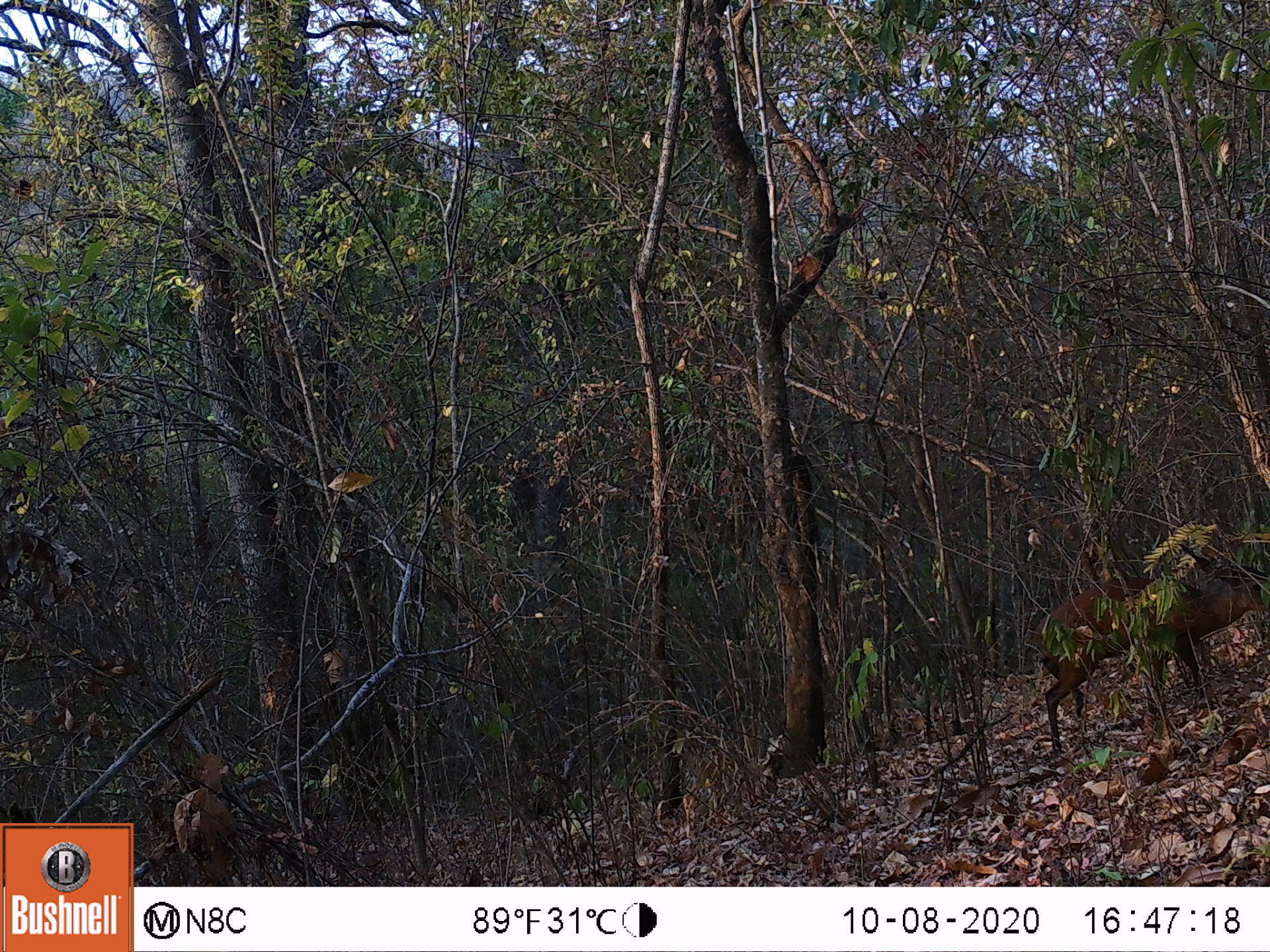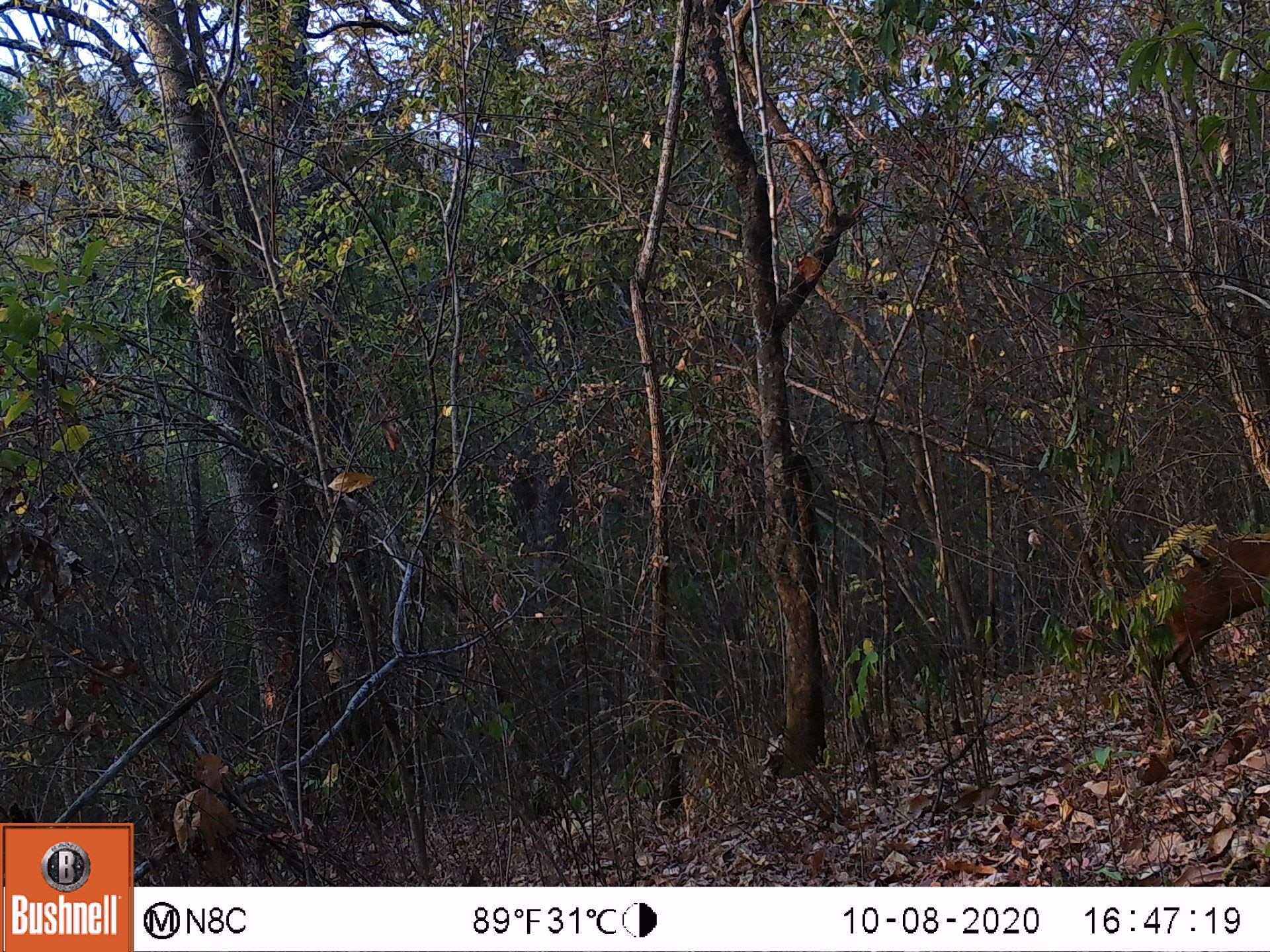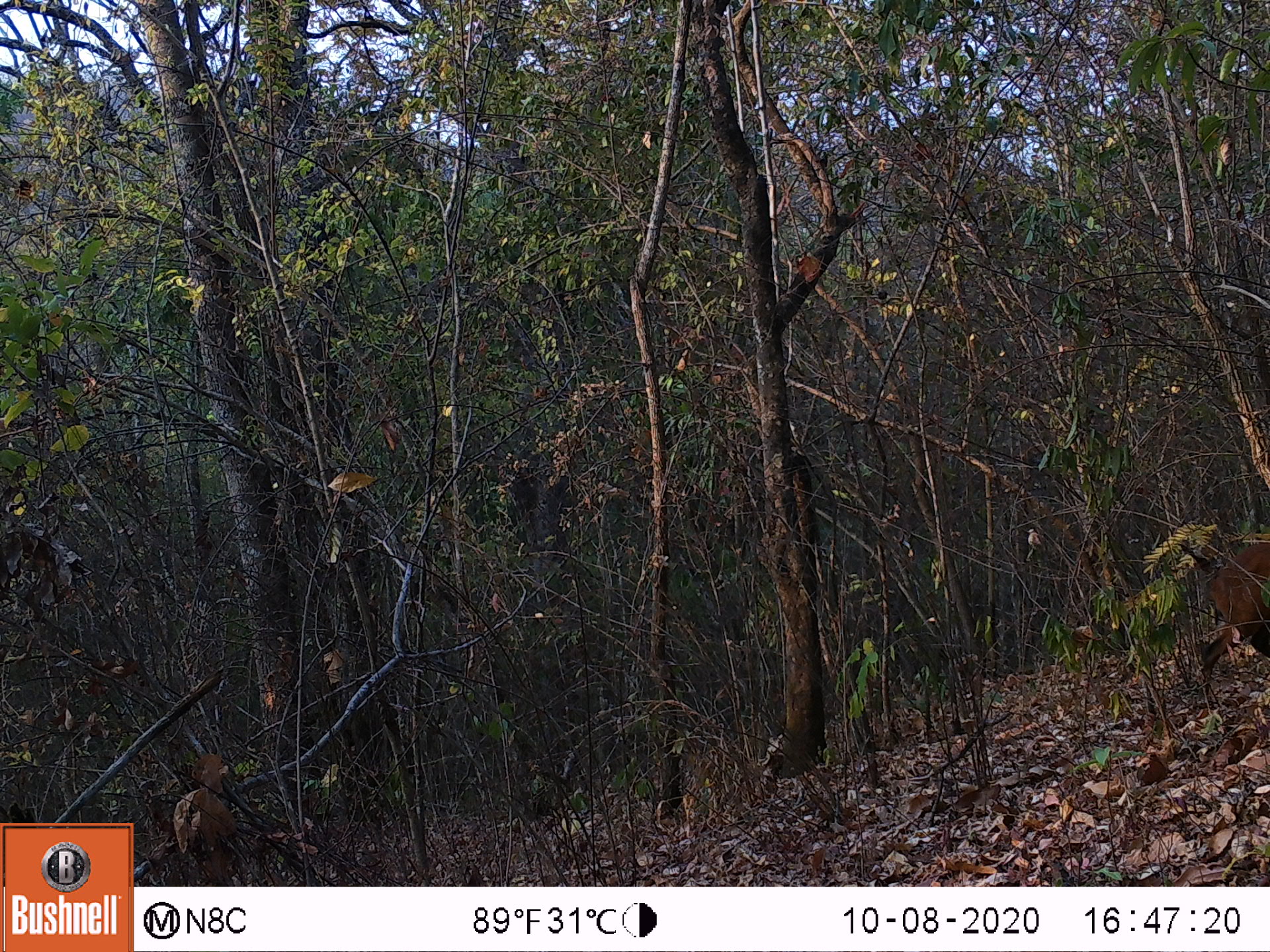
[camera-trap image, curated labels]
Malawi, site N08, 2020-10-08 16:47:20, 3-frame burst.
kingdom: Animalia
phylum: Chordata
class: Mammalia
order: Artiodactyla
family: Bovidae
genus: Cephalophorus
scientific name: Cephalophorus natalensis natalensis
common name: red duiker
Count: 1.